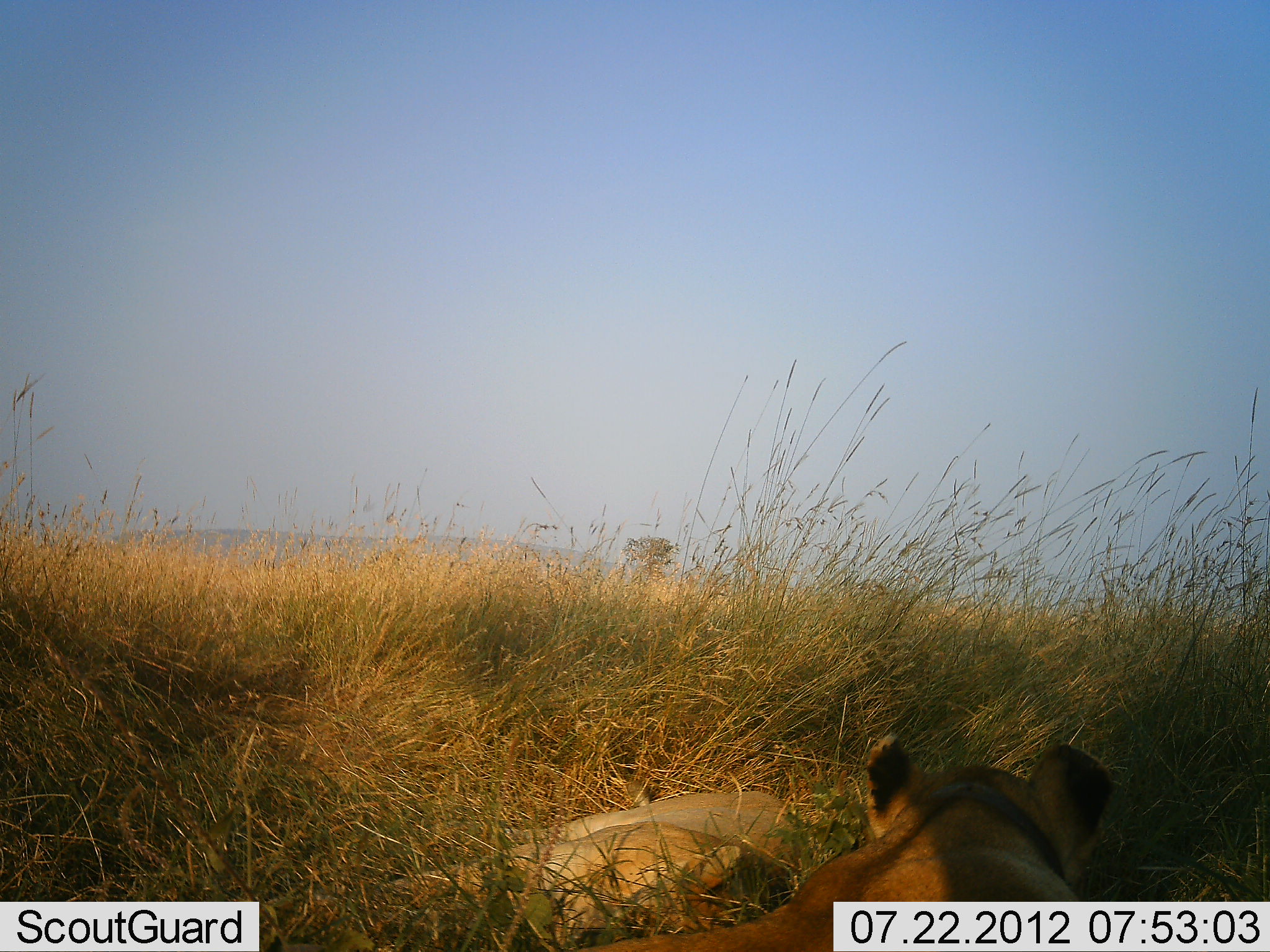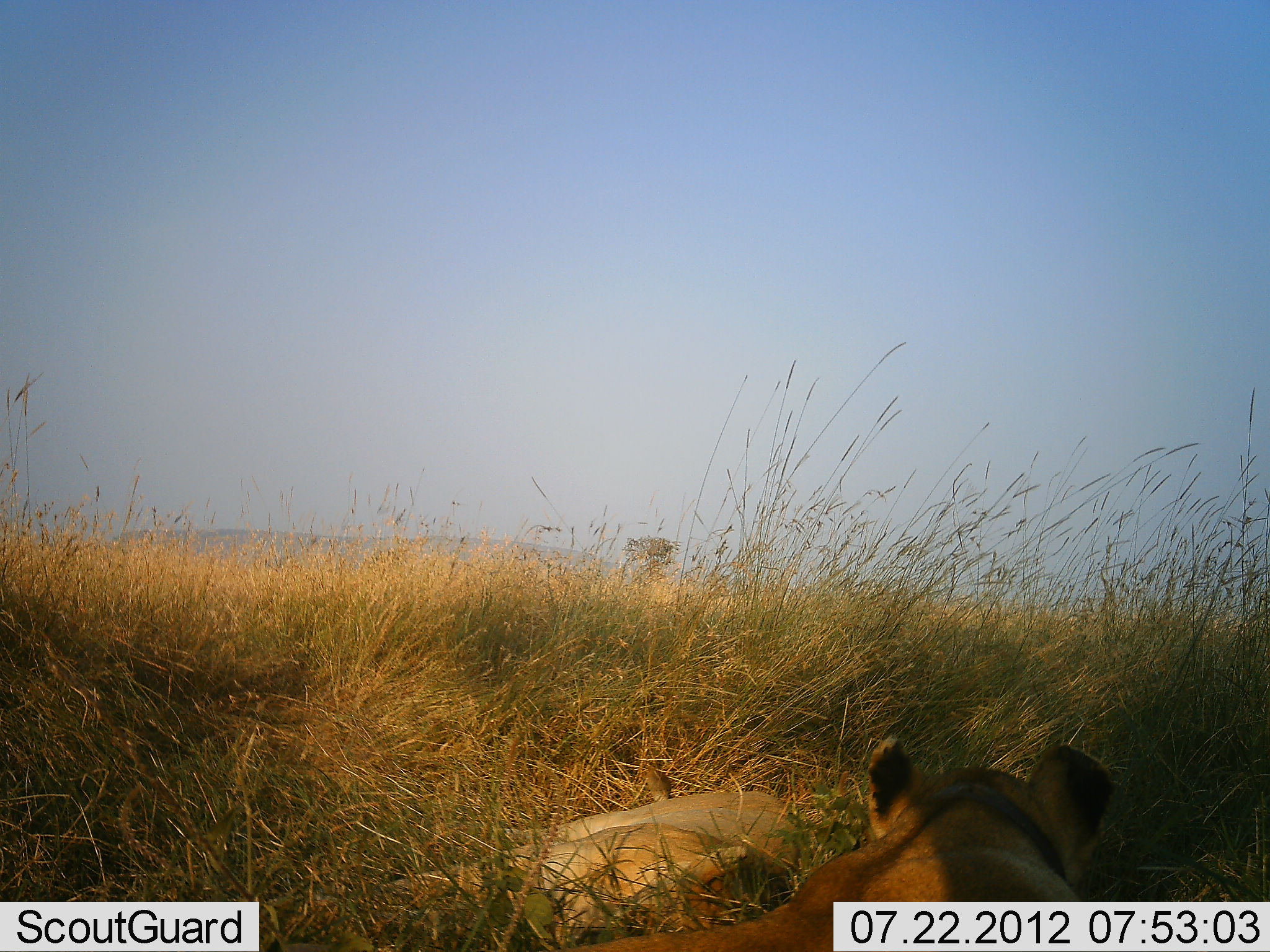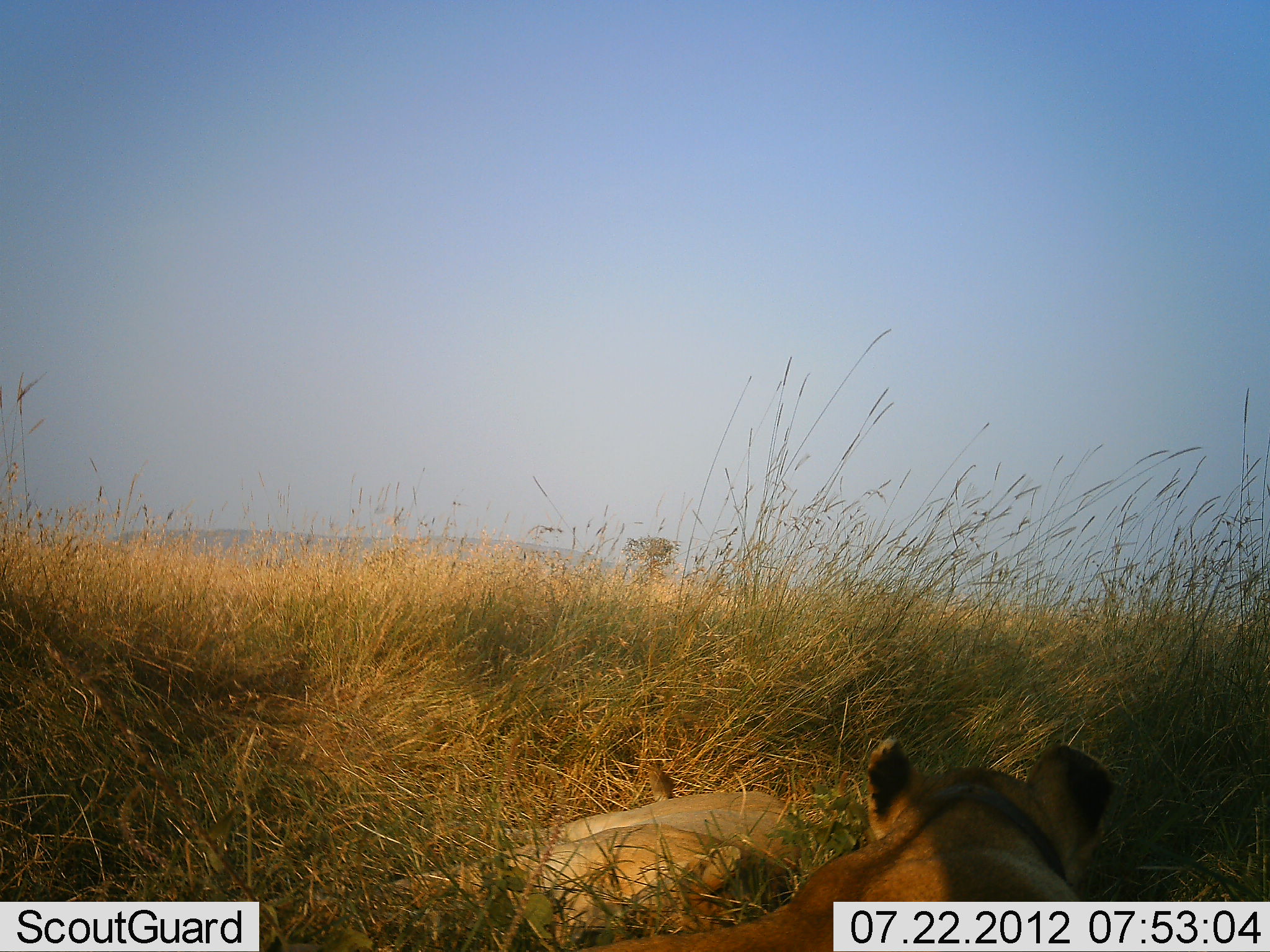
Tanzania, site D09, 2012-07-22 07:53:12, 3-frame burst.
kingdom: Animalia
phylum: Chordata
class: Mammalia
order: Carnivora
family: Felidae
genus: Panthera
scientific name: Panthera leo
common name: lion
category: lionfemale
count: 2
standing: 9%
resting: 100%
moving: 0%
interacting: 0%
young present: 0%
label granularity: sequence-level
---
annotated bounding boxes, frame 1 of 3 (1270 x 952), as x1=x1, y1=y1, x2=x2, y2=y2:
animal: x1=574, y1=732, x2=1120, y2=951; x1=380, y1=788, x2=808, y2=950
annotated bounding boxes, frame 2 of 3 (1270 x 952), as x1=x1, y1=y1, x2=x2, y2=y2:
animal: x1=574, y1=732, x2=1120, y2=951; x1=380, y1=788, x2=808, y2=950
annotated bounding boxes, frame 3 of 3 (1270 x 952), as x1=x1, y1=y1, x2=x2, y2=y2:
animal: x1=574, y1=732, x2=1120, y2=951; x1=380, y1=788, x2=808, y2=950